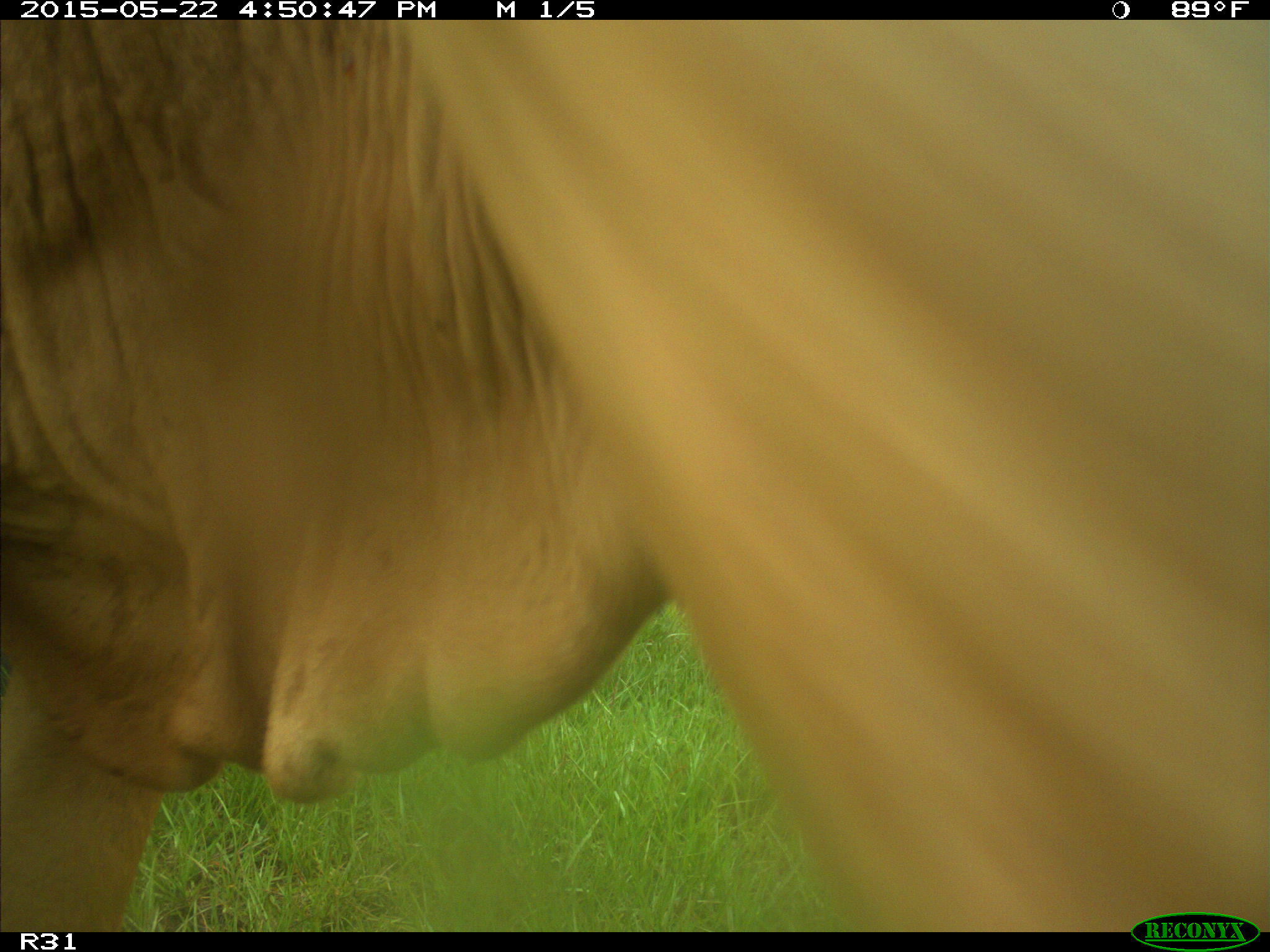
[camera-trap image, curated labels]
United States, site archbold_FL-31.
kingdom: Animalia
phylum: Chordata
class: Mammalia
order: Artiodactyla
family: Bovidae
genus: Bos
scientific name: Bos taurus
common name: domestic cow